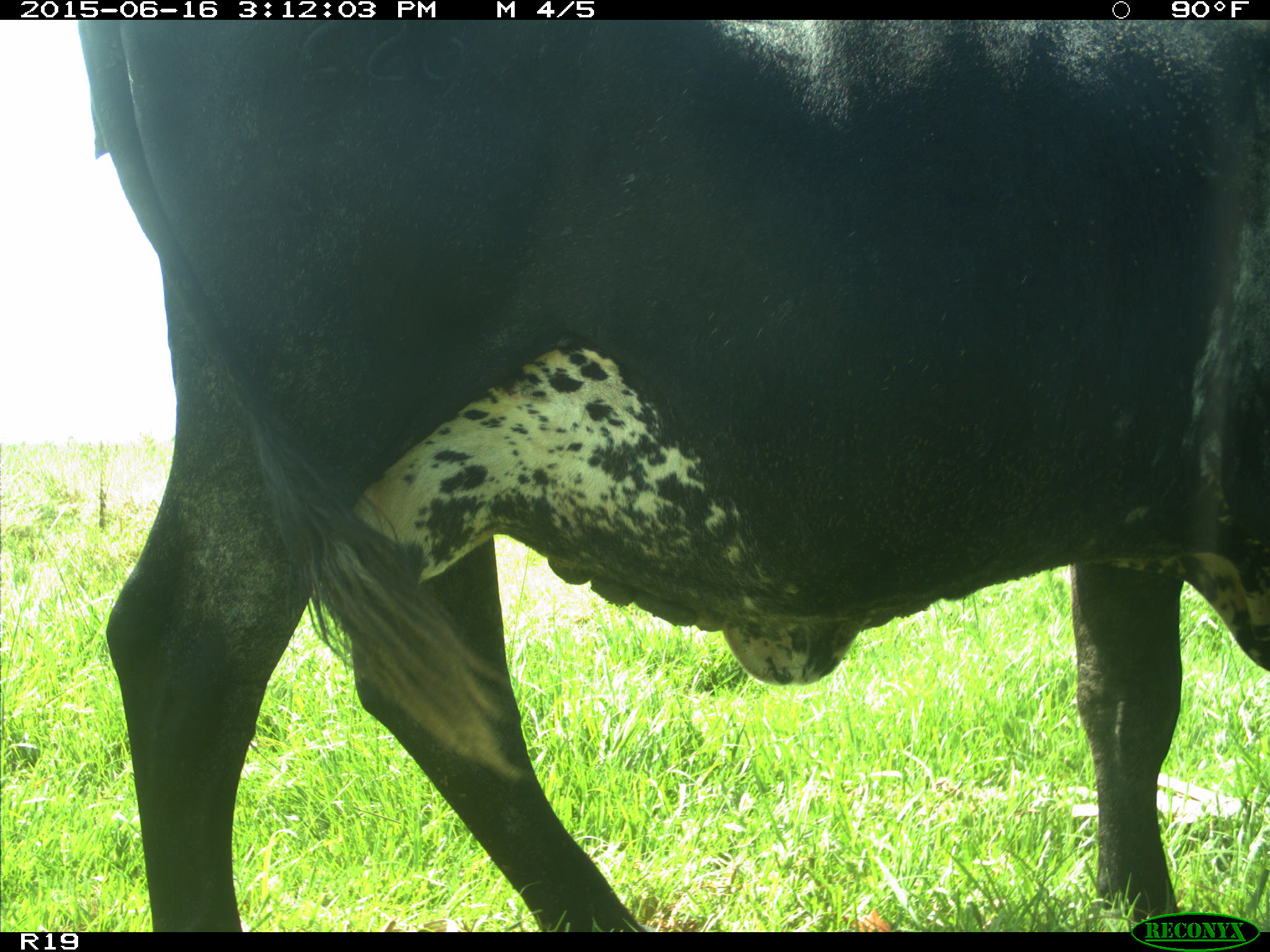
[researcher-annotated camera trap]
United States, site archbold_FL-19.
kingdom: Animalia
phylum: Chordata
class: Mammalia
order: Artiodactyla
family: Bovidae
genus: Bos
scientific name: Bos taurus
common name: domestic cow